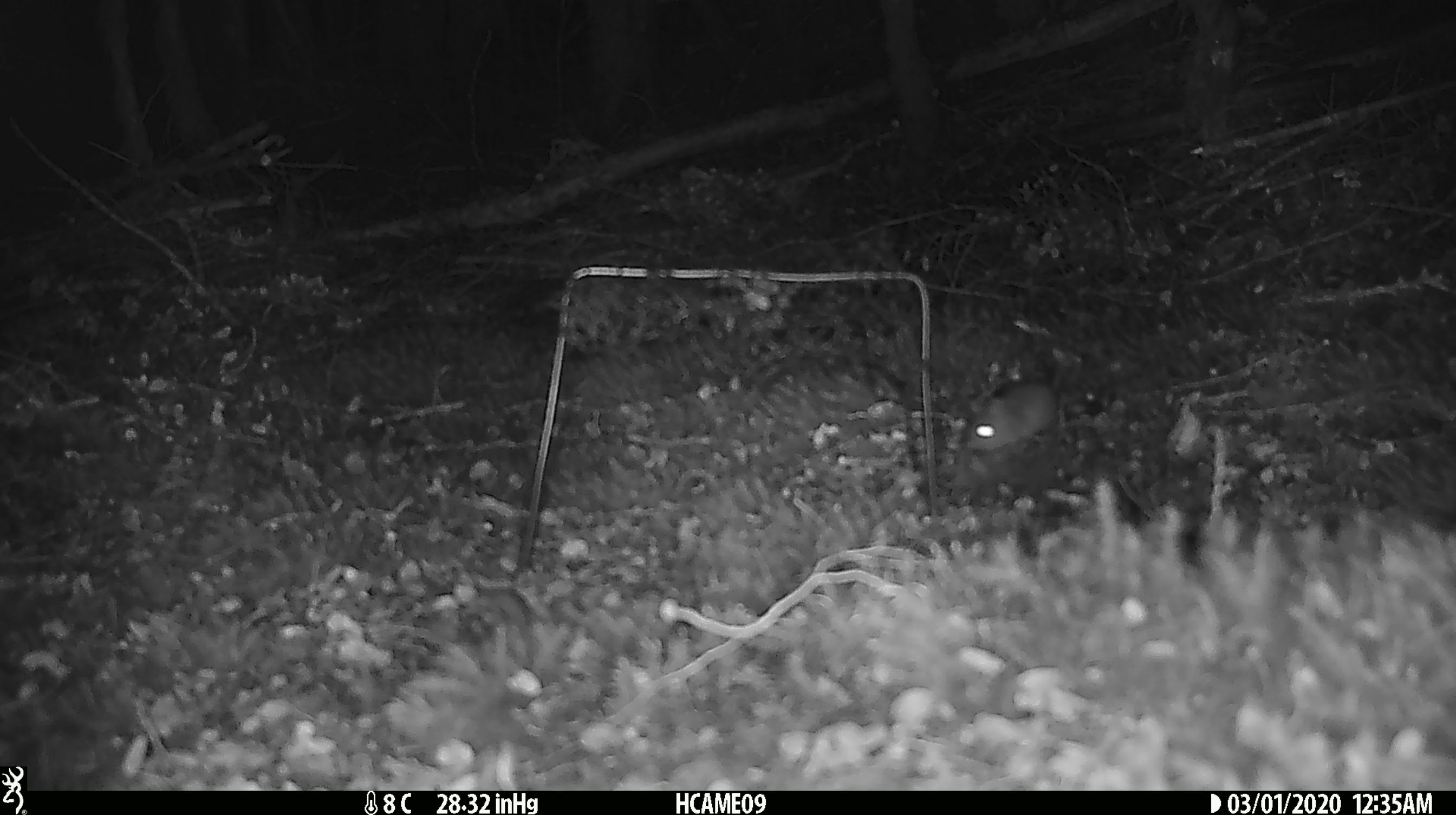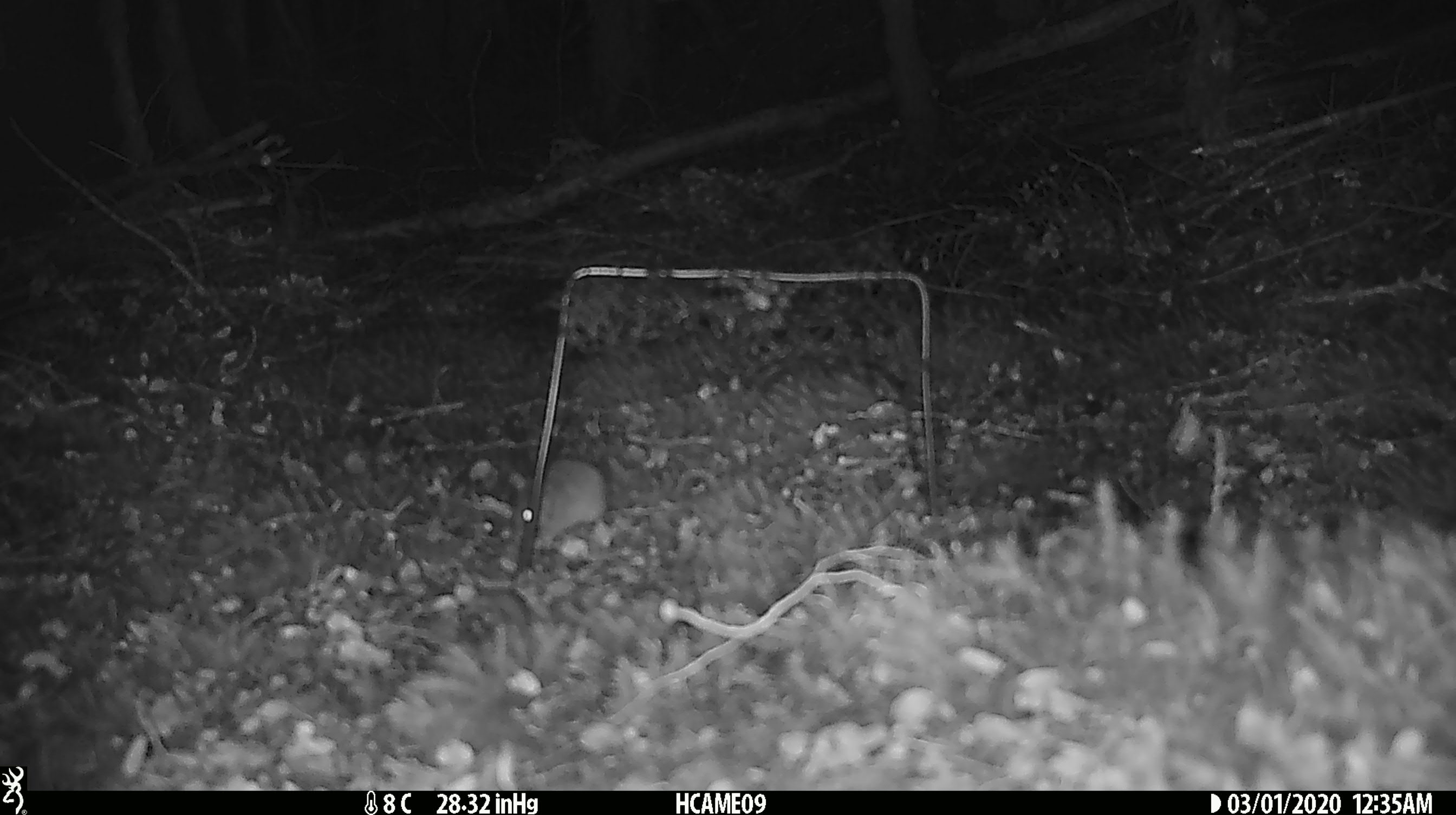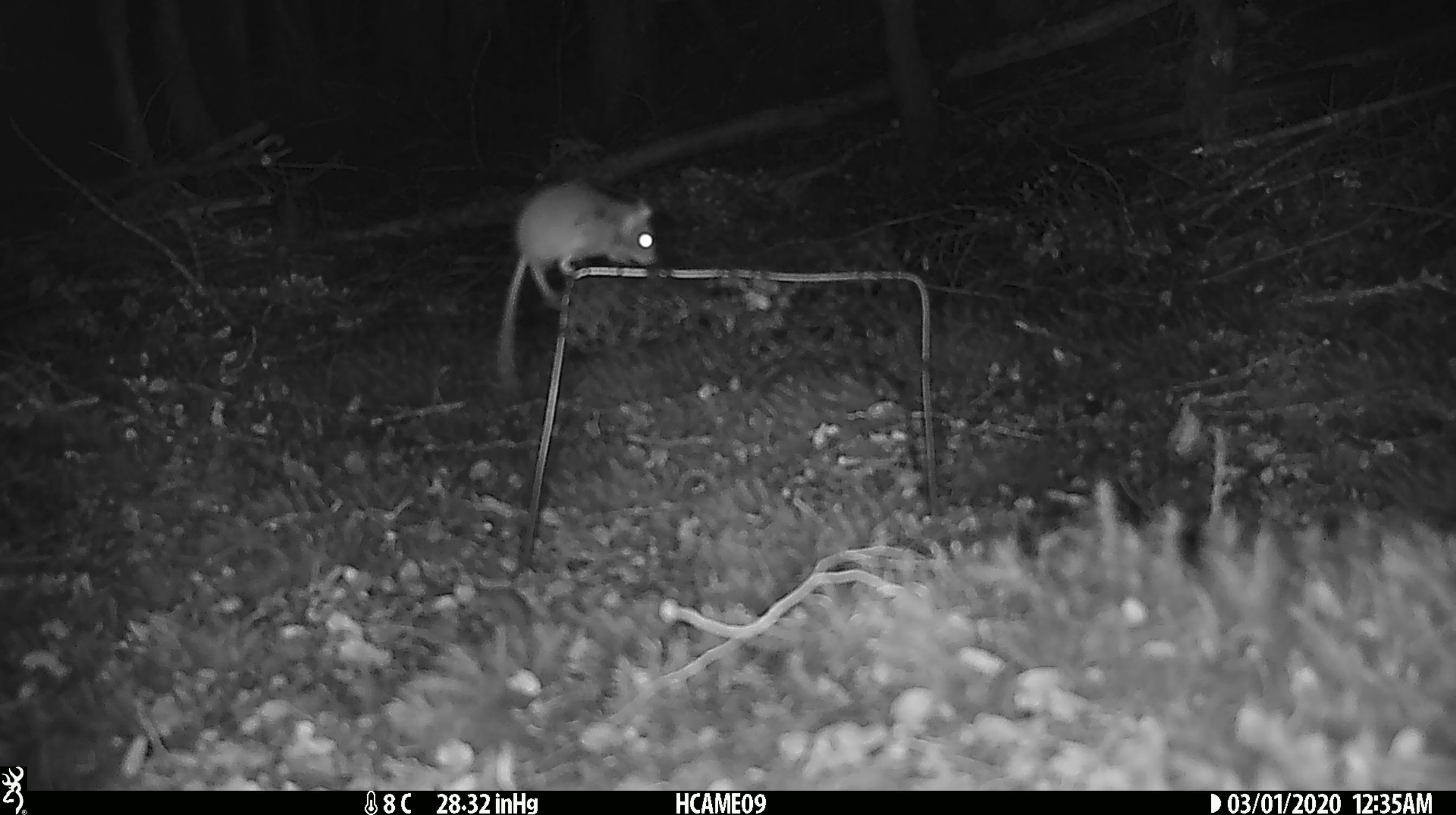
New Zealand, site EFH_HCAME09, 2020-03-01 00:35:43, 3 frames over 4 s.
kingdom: Animalia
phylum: Chordata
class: Mammalia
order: Rodentia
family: Muridae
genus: Mus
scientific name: Mus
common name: mouse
Mouse (Mus).